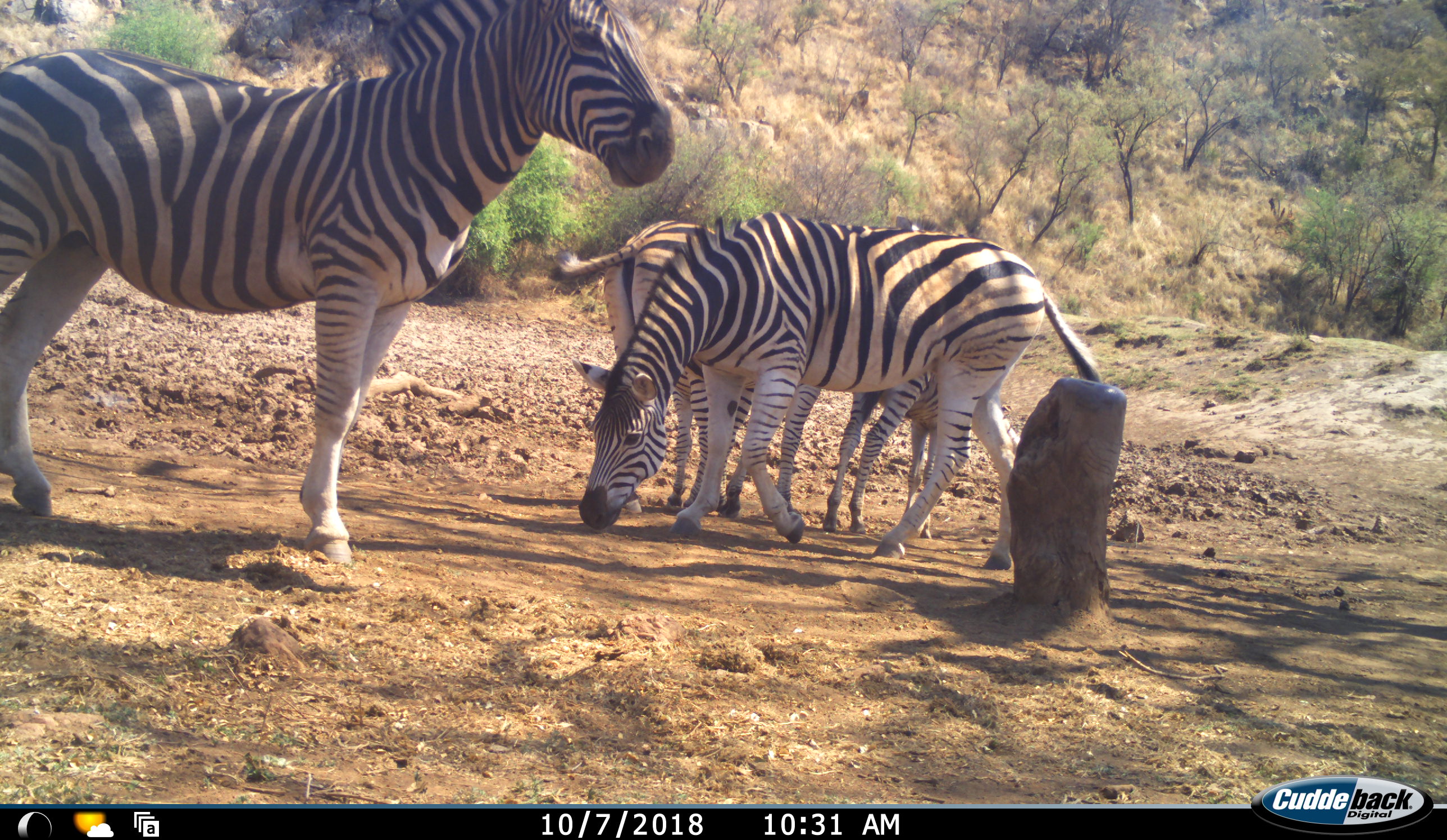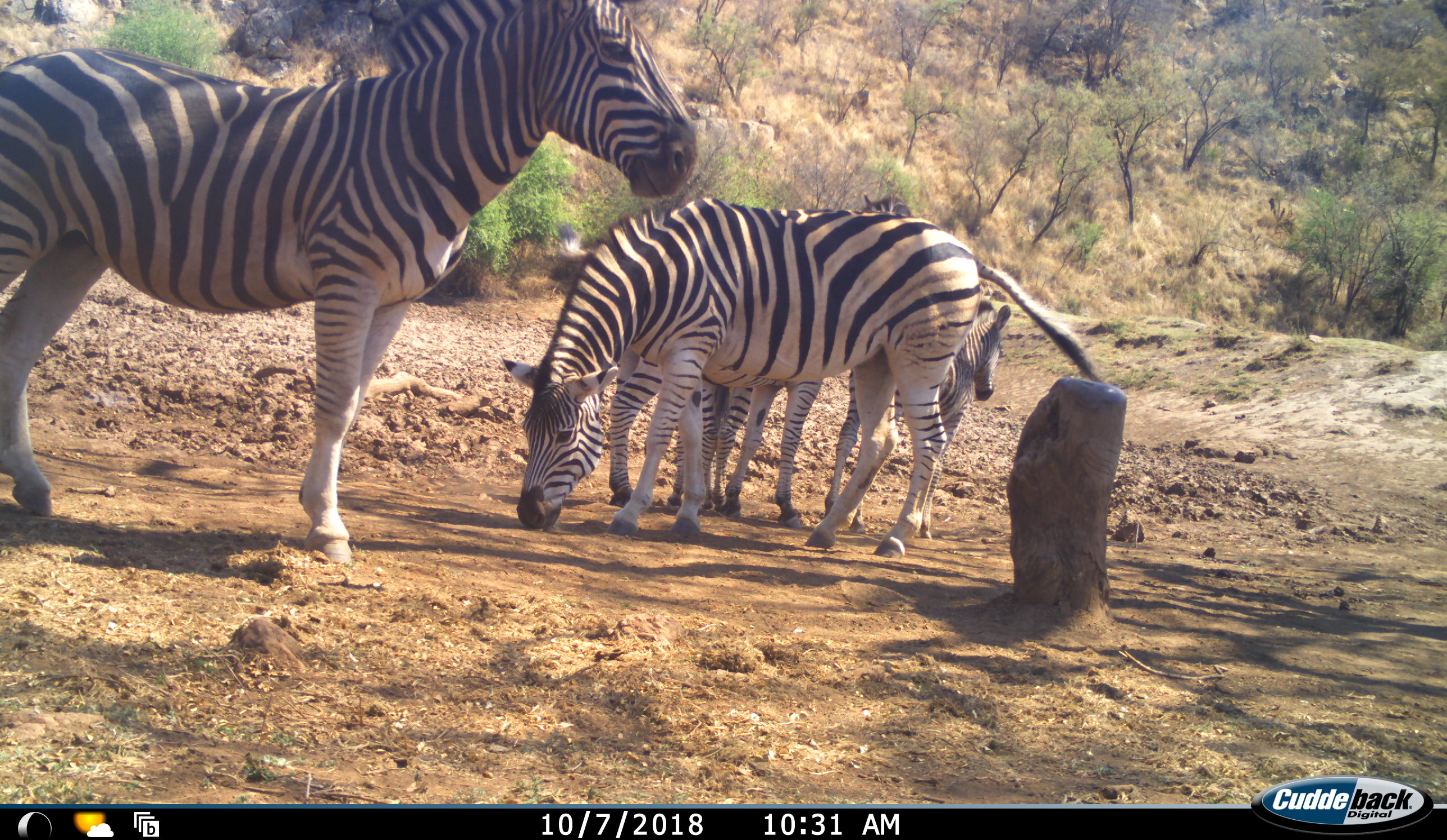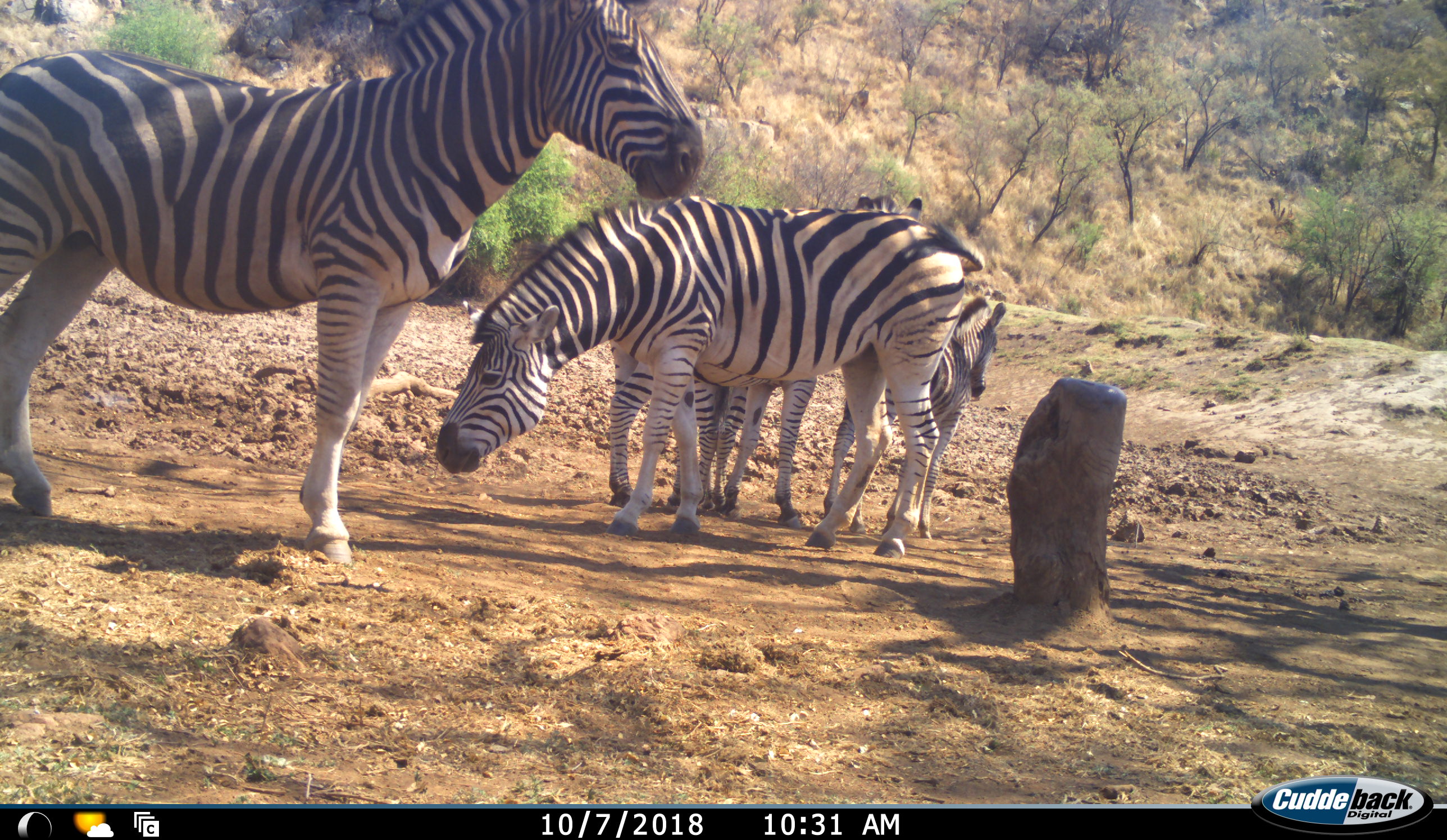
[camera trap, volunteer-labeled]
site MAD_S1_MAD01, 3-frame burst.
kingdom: Animalia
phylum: Chordata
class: Mammalia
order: Perissodactyla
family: Equidae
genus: Equus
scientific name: Equus quagga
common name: plains zebra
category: zebraplains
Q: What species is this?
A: Zebraplains (plains zebra) (Equus quagga).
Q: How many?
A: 4.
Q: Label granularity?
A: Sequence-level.